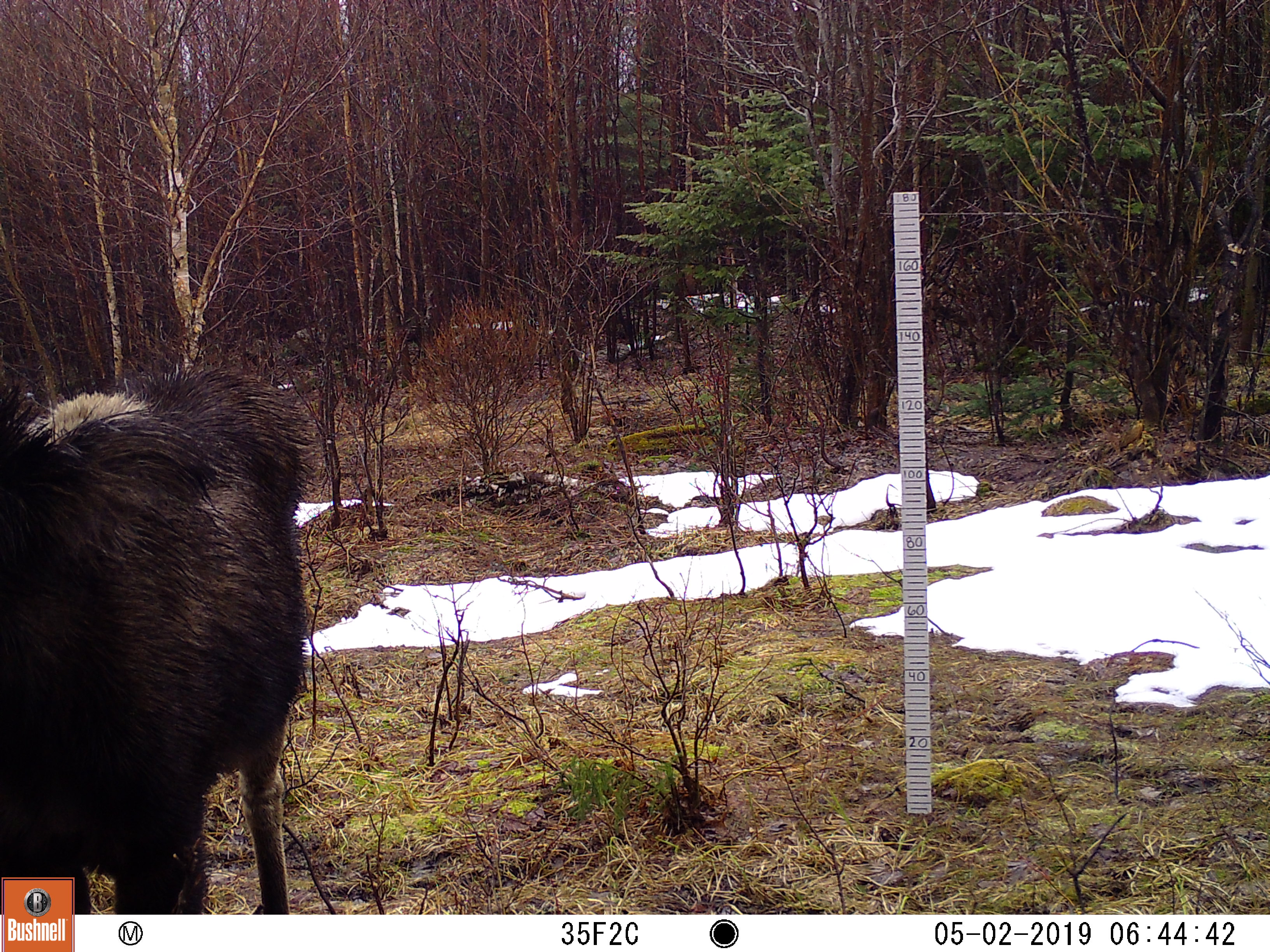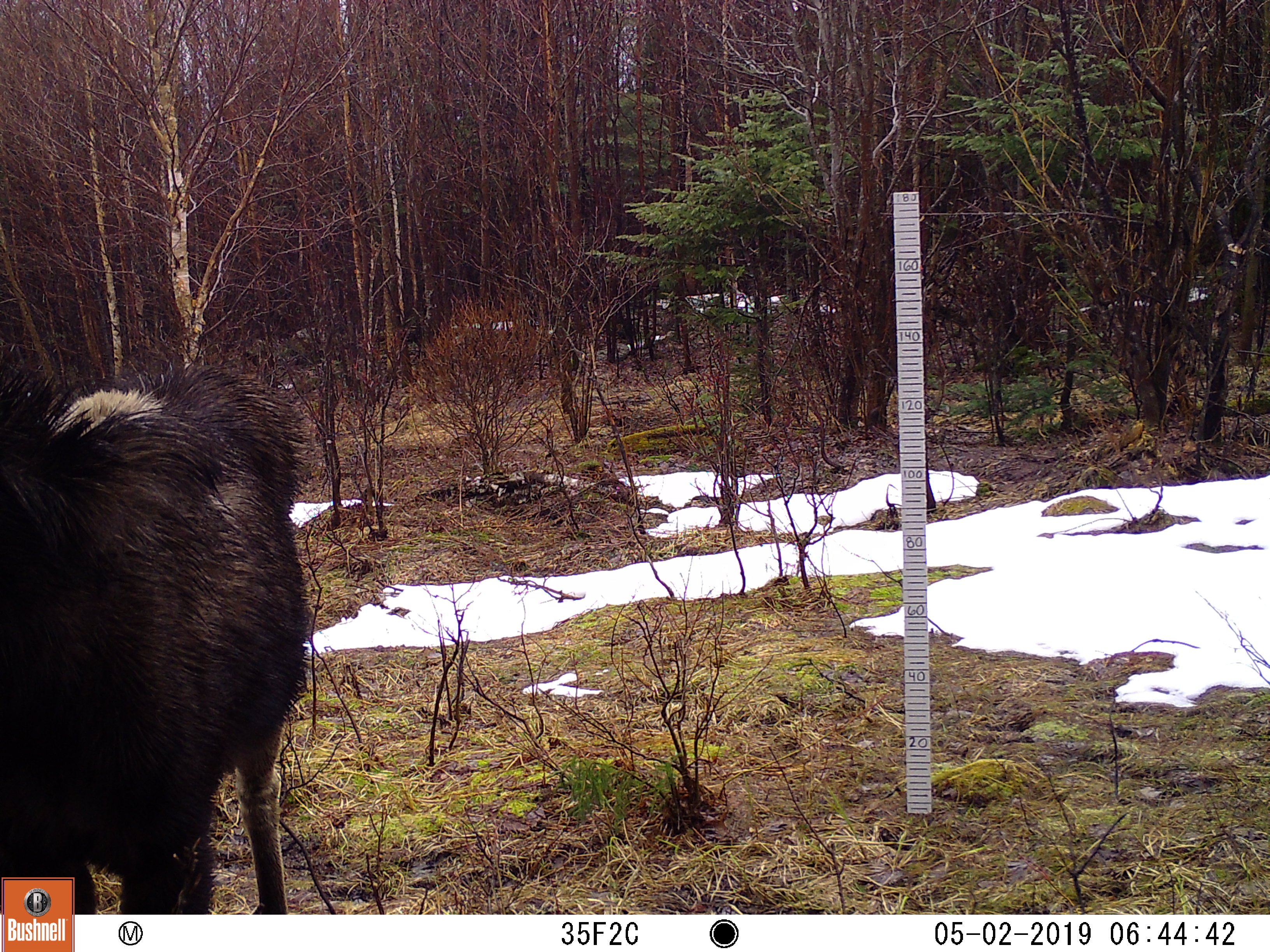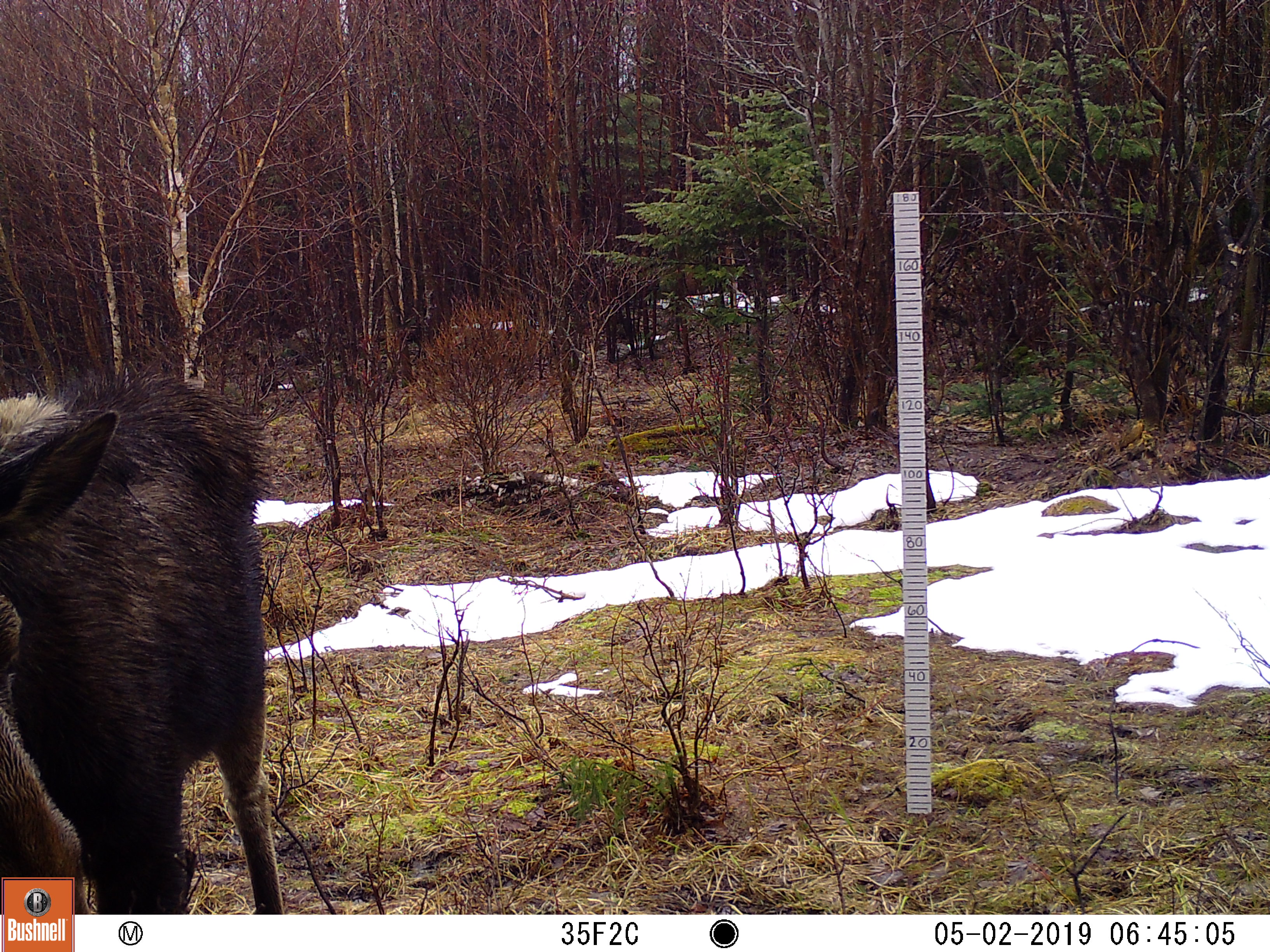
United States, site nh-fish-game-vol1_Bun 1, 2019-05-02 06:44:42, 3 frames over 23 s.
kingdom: Animalia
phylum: Chordata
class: Mammalia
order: Artiodactyla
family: Cervidae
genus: Alces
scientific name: Alces alces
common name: moose